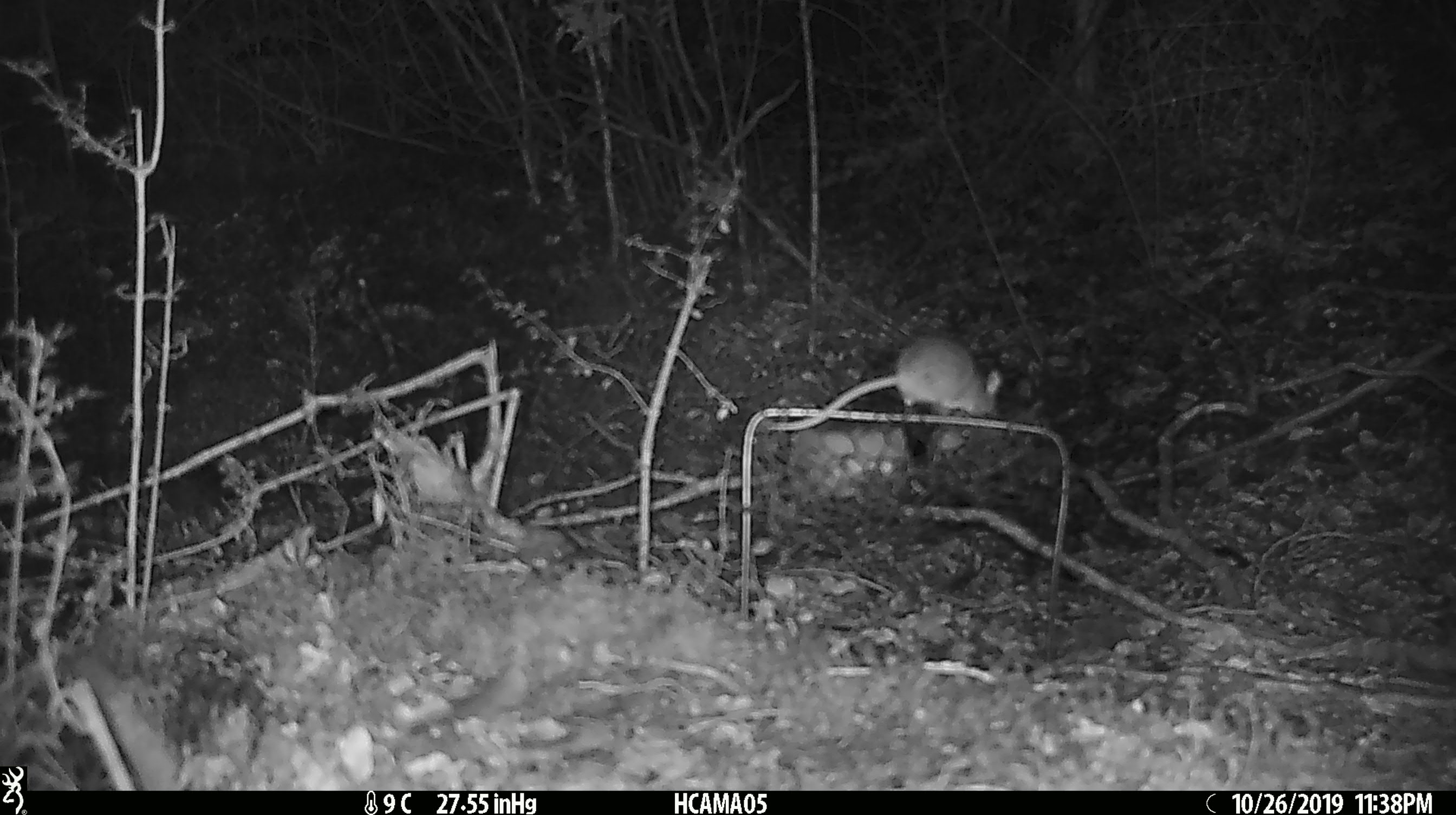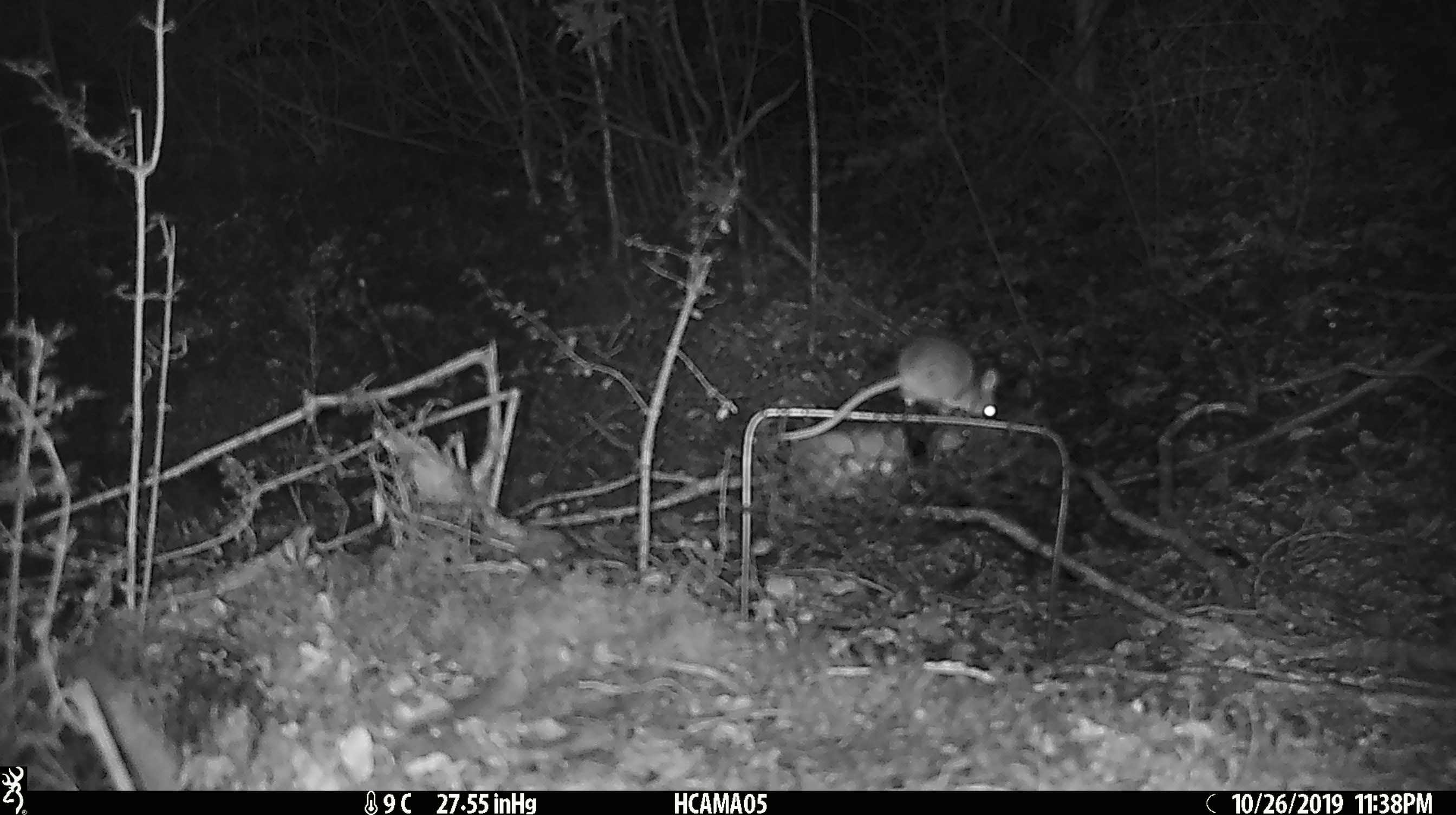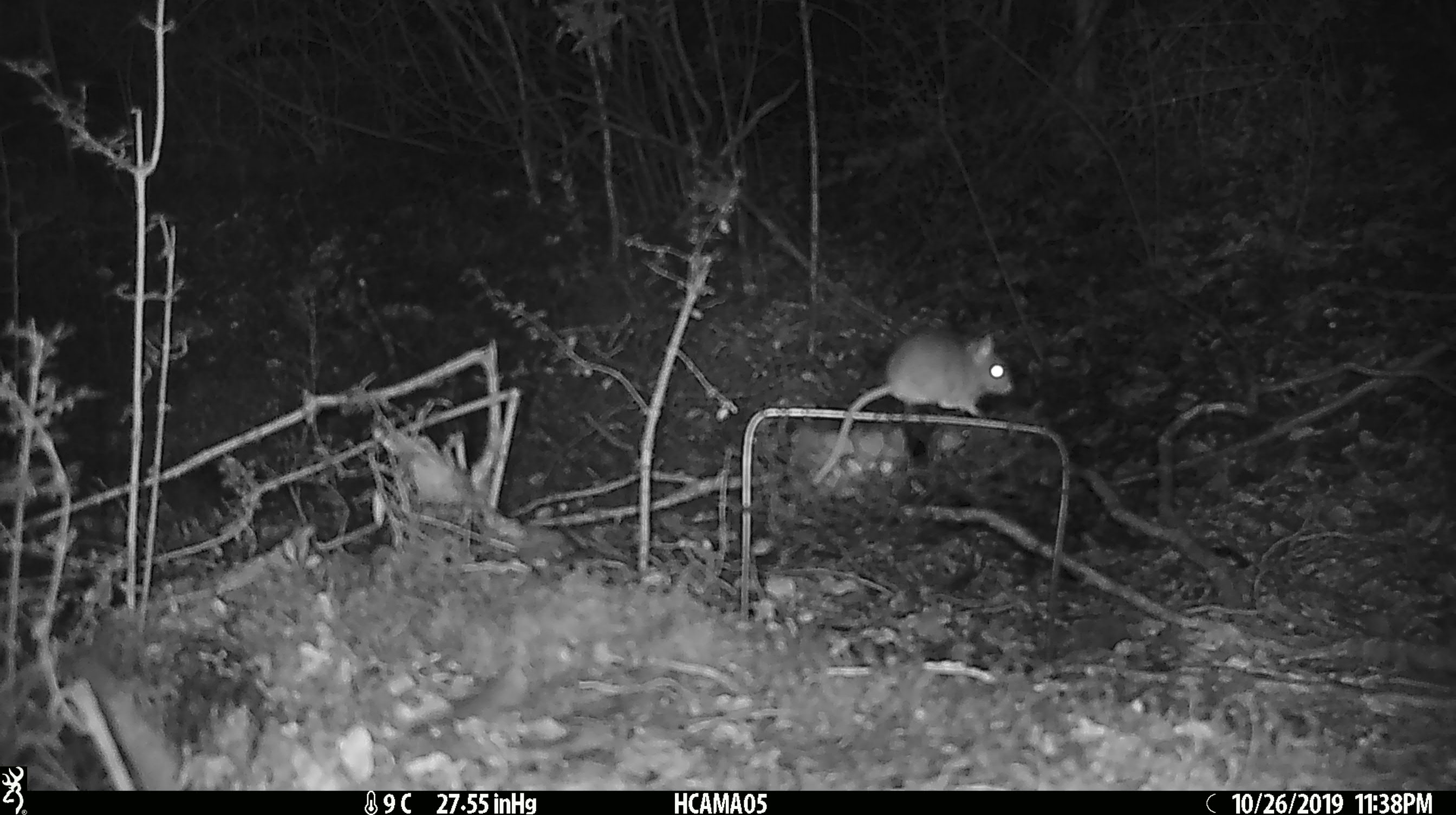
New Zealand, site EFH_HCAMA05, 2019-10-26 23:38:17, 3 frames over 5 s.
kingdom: Animalia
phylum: Chordata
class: Mammalia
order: Rodentia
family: Muridae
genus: Mus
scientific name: Mus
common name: mouse